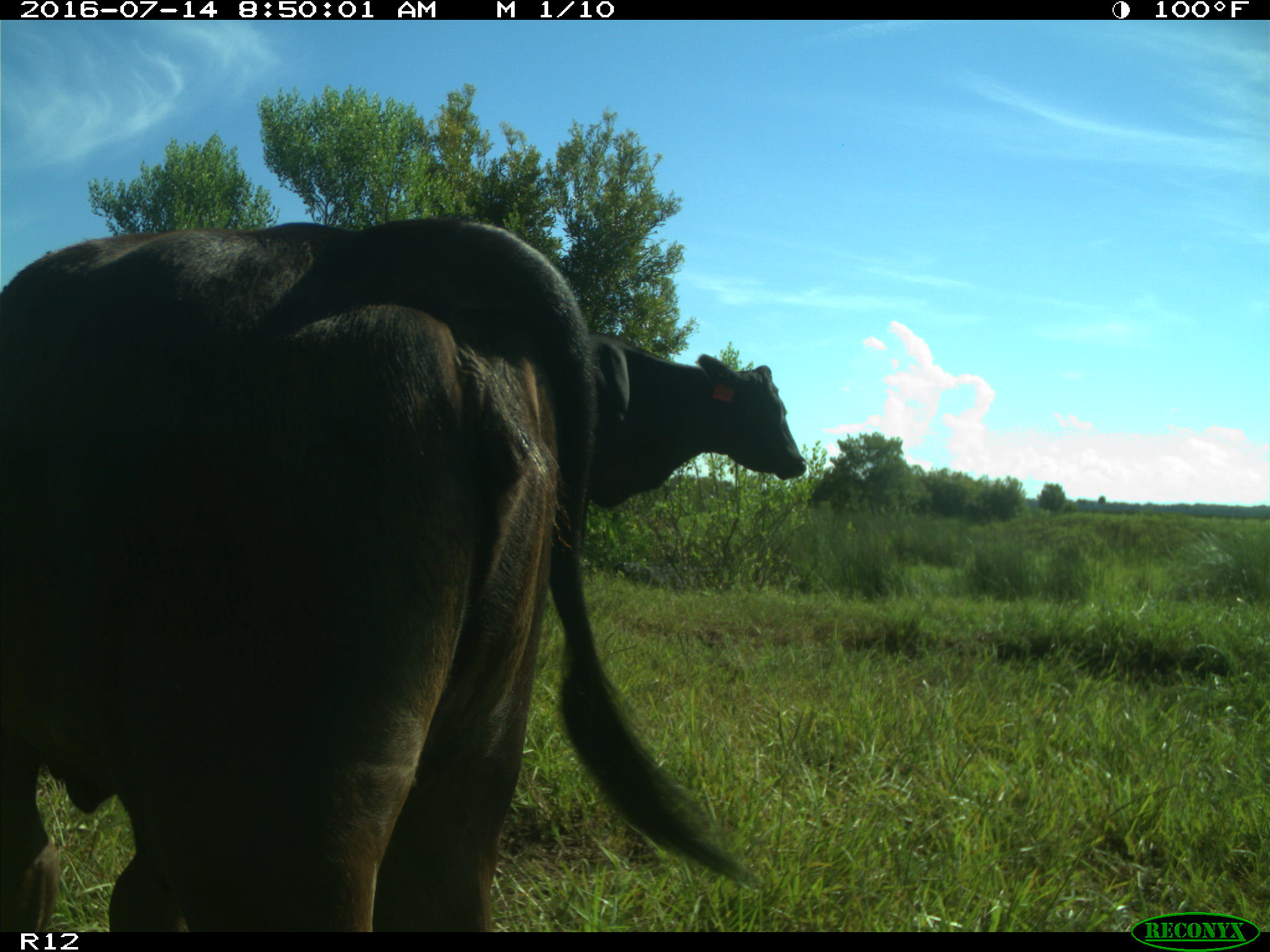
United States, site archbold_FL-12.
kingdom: Animalia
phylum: Chordata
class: Mammalia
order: Artiodactyla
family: Bovidae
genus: Bos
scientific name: Bos taurus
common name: domestic cow